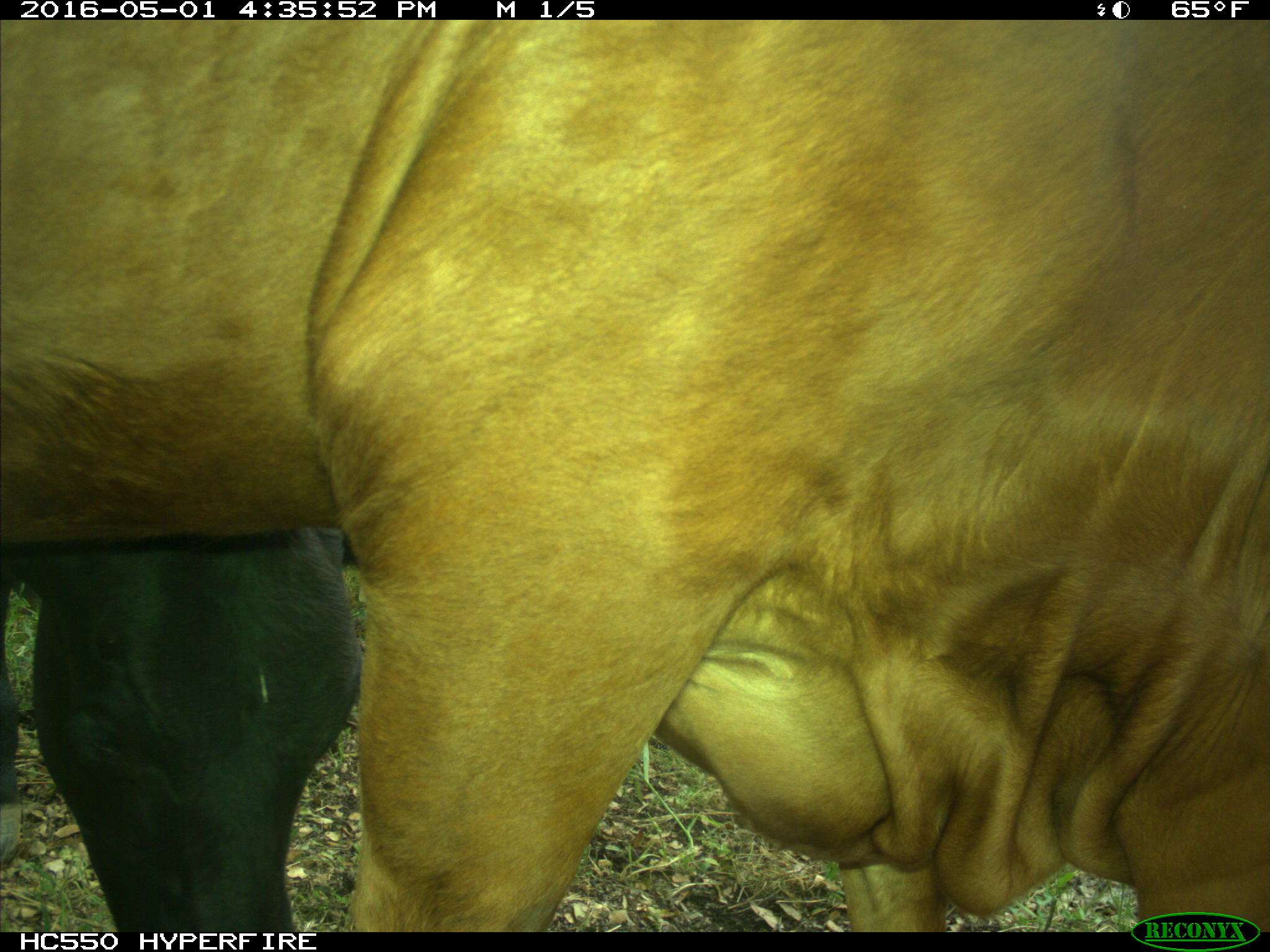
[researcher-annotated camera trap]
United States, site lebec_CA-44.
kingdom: Animalia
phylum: Chordata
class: Mammalia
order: Artiodactyla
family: Bovidae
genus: Bos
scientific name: Bos taurus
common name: domestic cow